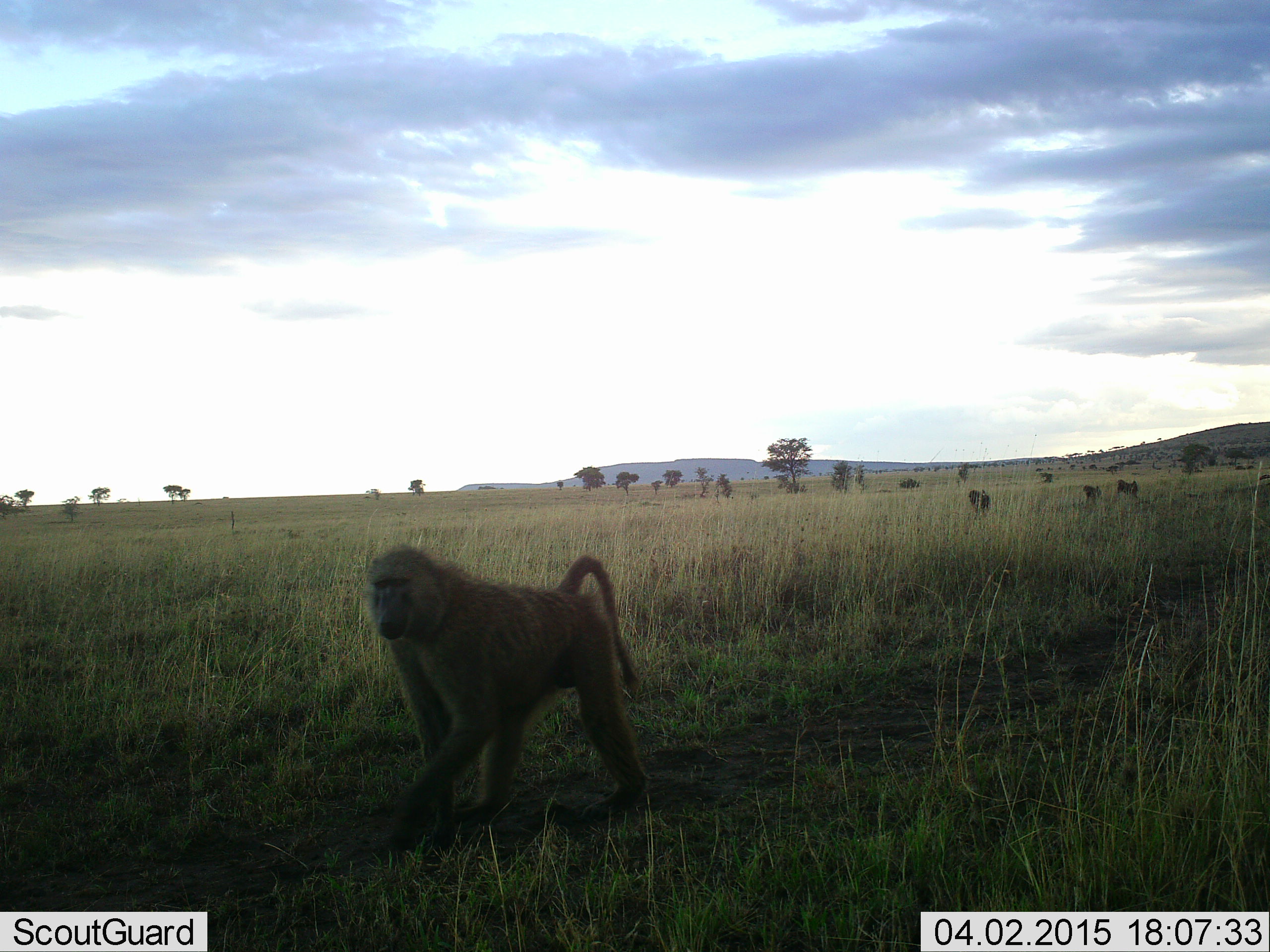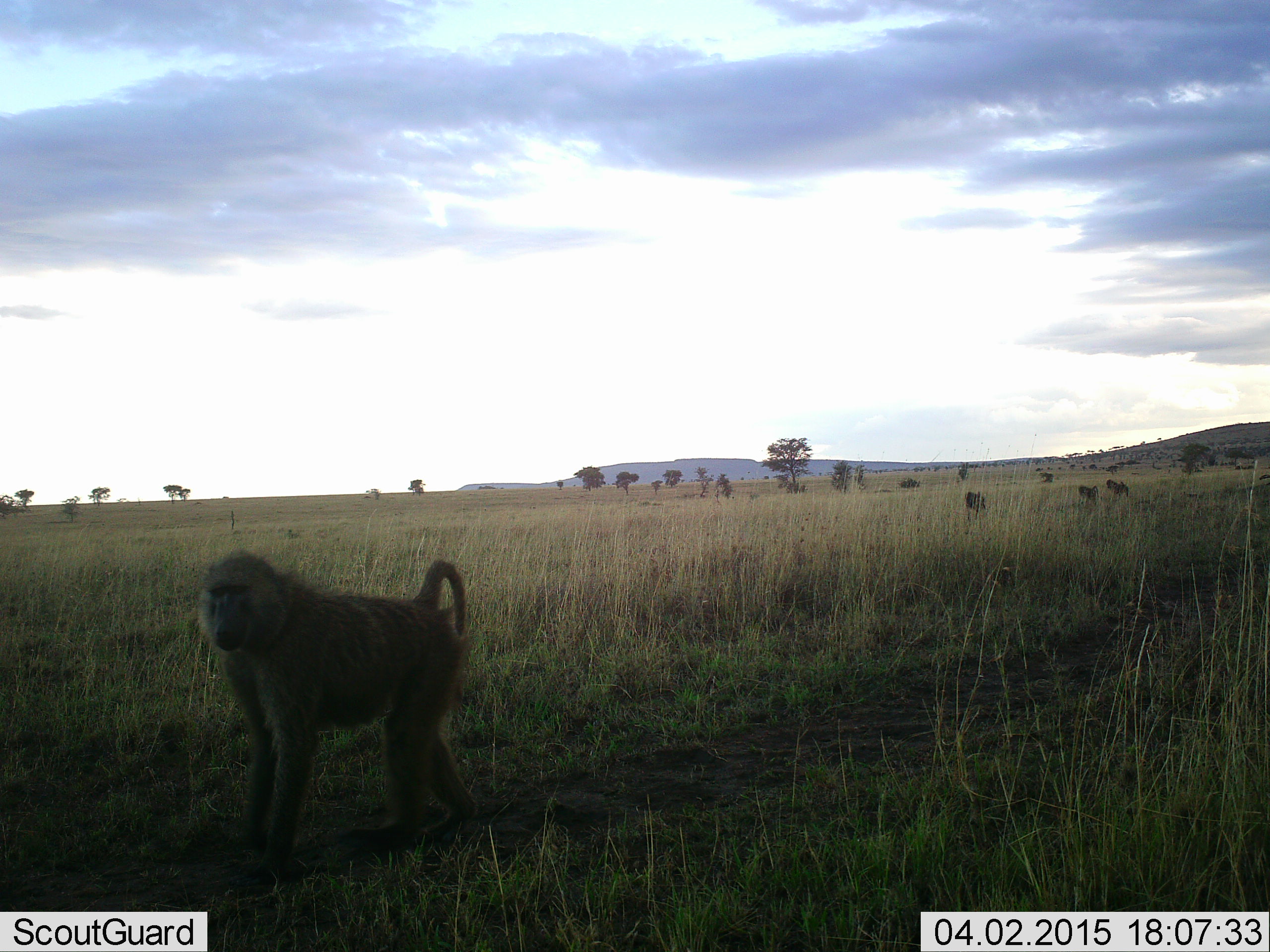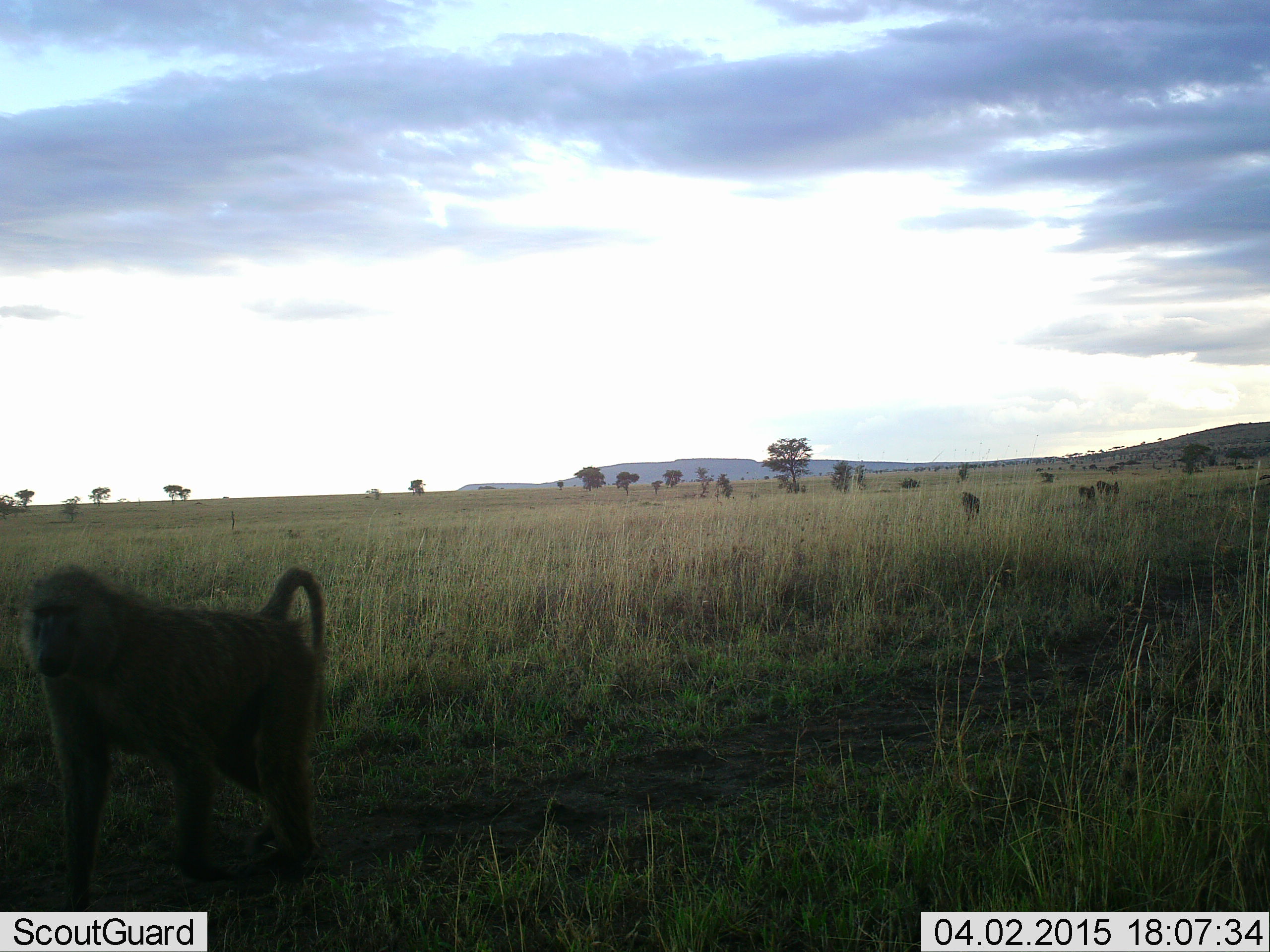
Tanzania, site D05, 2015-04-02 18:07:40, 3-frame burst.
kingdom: Animalia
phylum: Chordata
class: Mammalia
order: Primates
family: Cercopithecidae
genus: Papio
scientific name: Papio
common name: baboon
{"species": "baboon (Papio)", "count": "4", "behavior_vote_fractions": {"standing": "30%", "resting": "0%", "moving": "80%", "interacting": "0%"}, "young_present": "0%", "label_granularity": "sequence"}